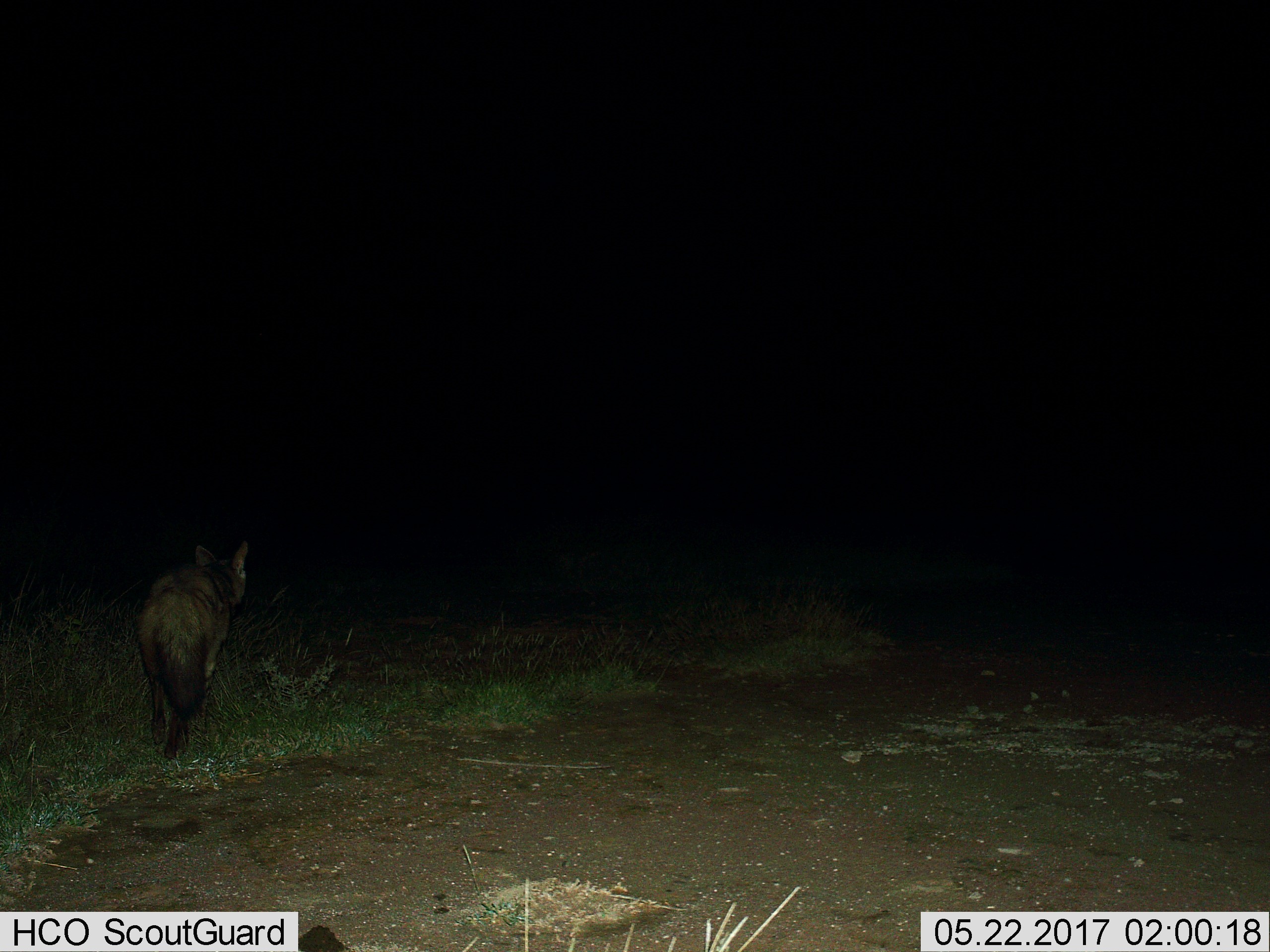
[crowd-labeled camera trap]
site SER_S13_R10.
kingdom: Animalia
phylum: Chordata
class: Mammalia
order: Carnivora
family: Hyaenidae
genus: Proteles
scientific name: Proteles cristatus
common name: aardwolf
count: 1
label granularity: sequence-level